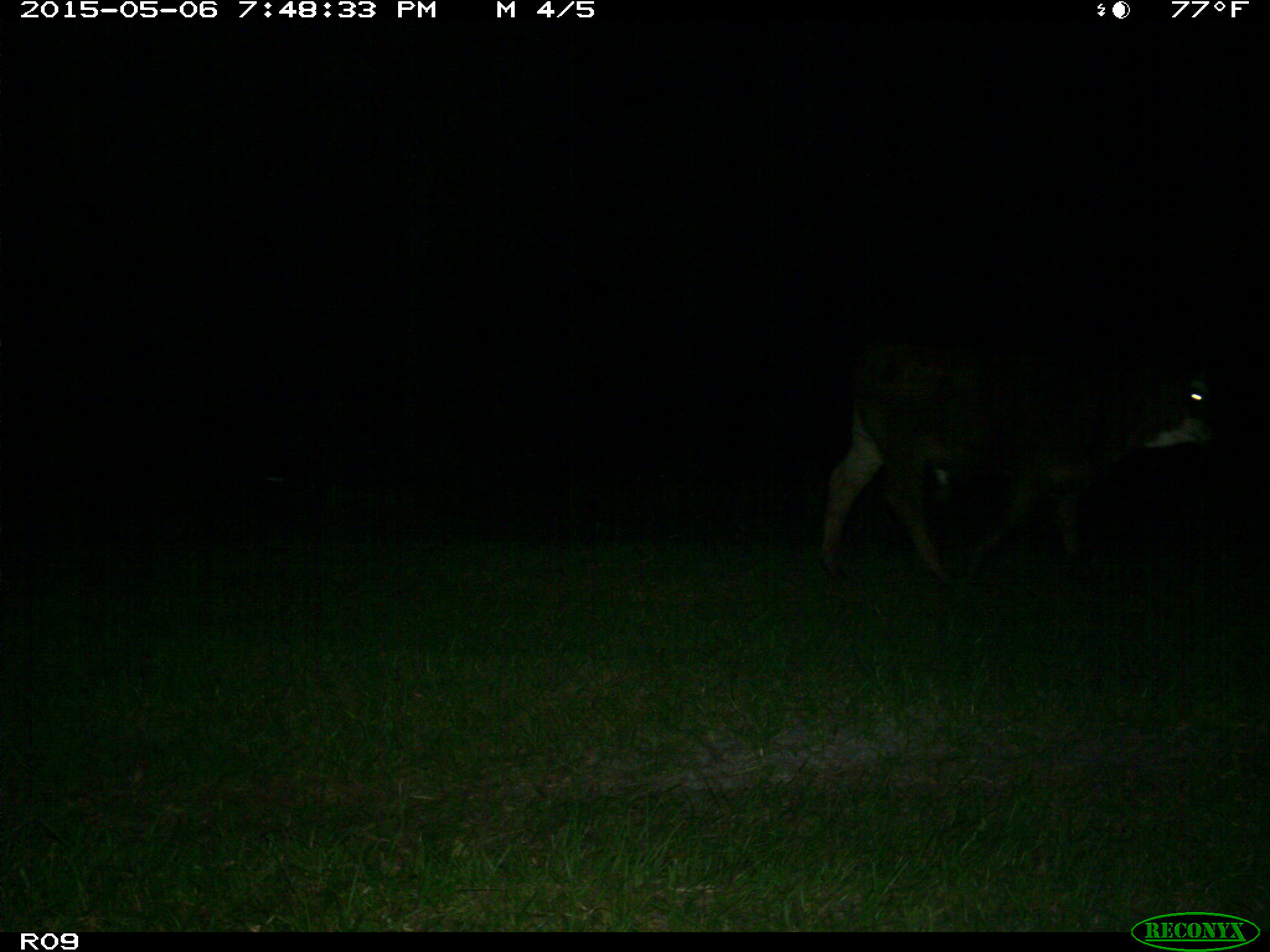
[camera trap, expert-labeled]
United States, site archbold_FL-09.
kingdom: Animalia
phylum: Chordata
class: Mammalia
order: Artiodactyla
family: Bovidae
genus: Bos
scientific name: Bos taurus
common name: domestic cow